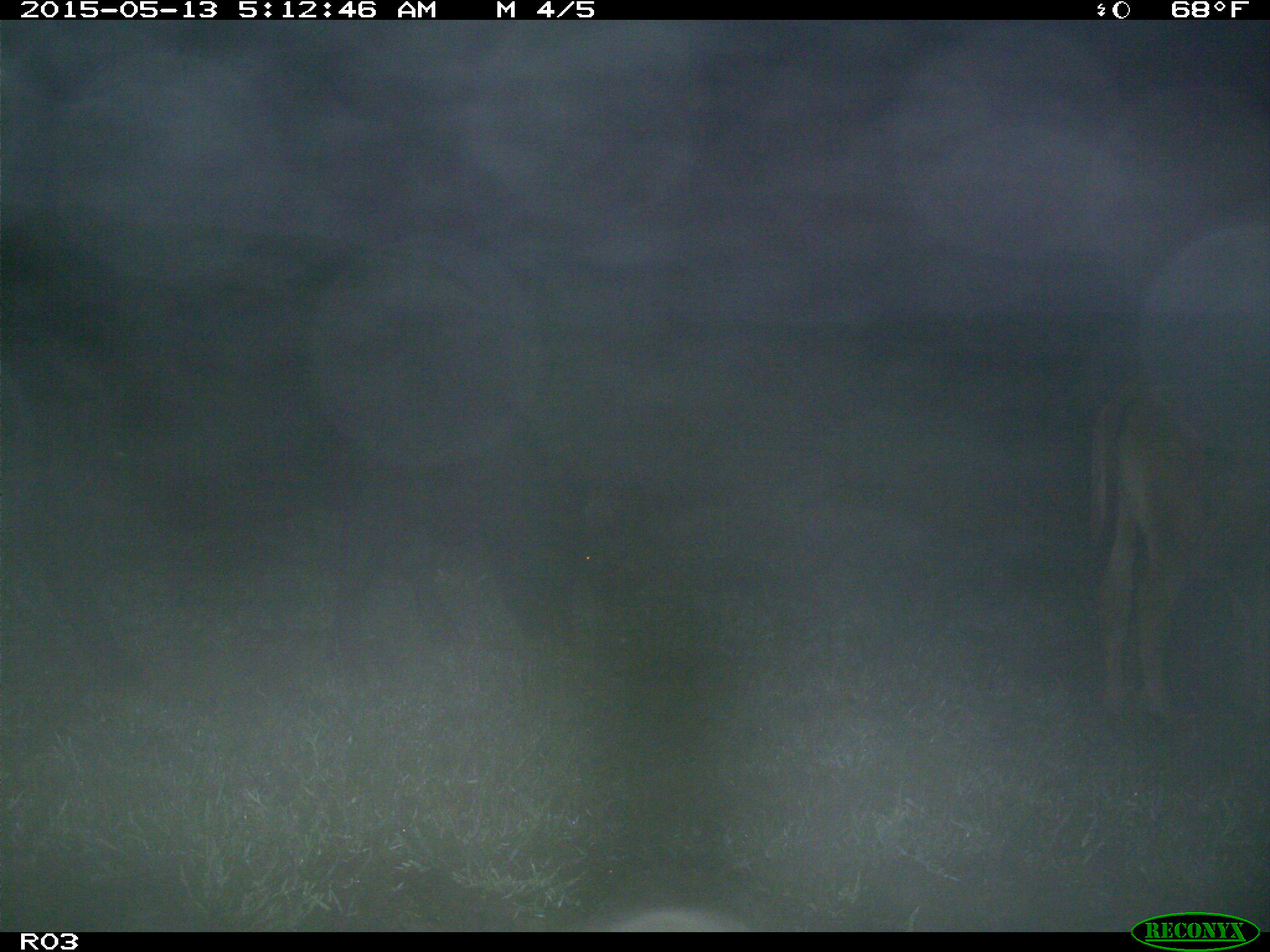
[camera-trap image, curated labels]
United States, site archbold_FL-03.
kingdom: Animalia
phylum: Chordata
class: Mammalia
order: Artiodactyla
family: Bovidae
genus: Bos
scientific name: Bos taurus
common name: domestic cow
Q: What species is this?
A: Bos taurus (domestic cow).